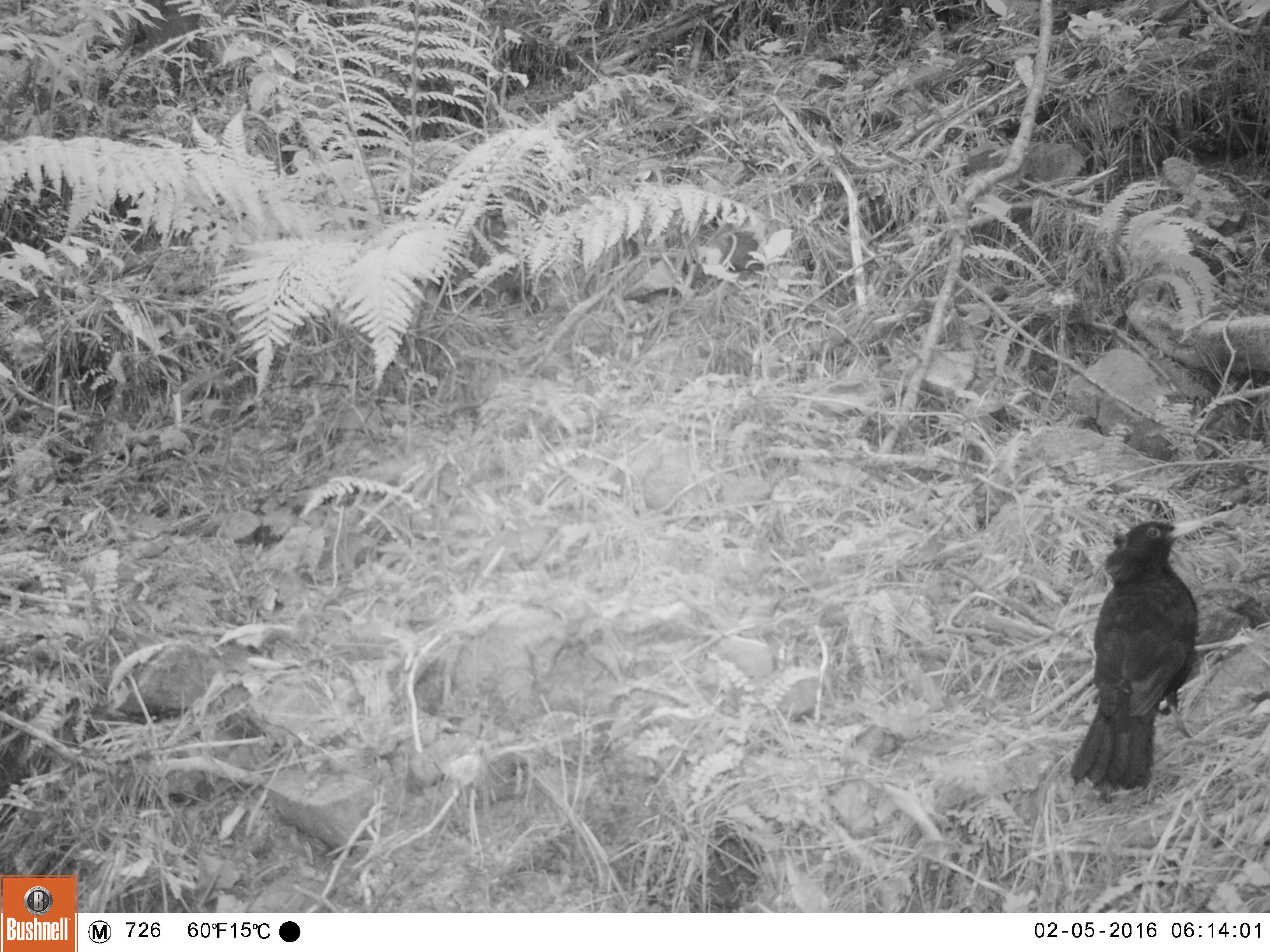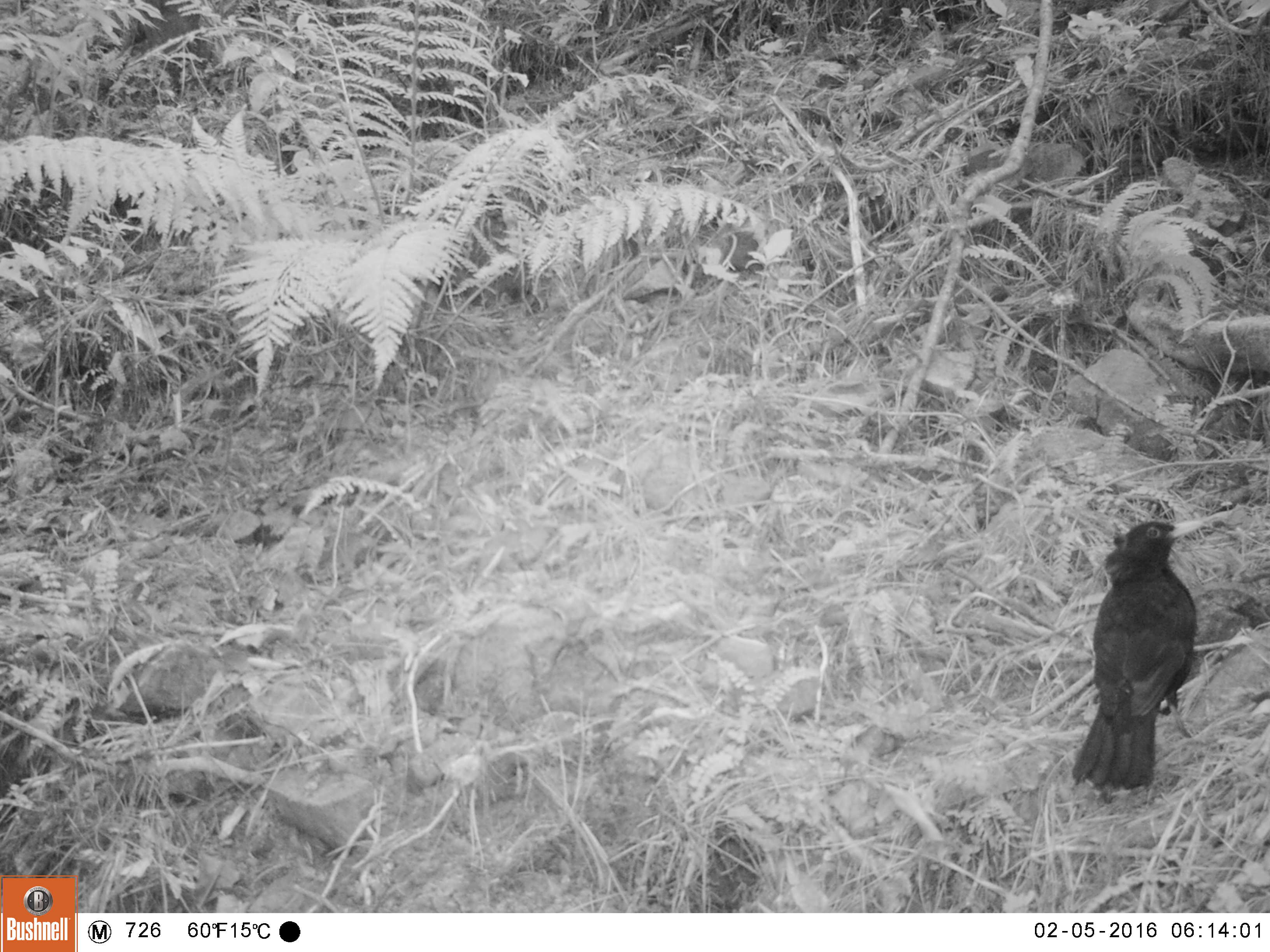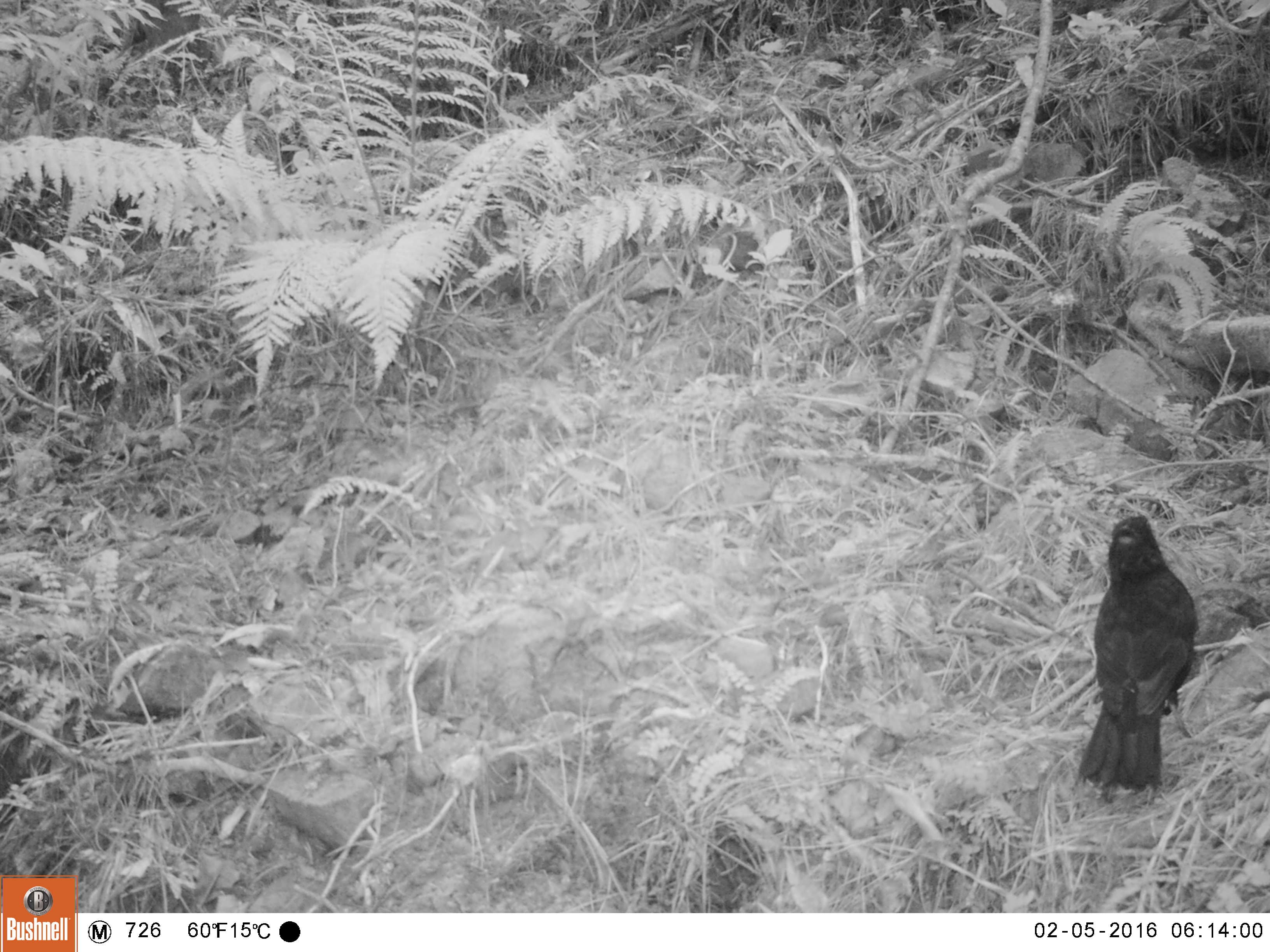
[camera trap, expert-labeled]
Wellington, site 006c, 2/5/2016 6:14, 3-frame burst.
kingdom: Animalia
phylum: Chordata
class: Aves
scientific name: Aves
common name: bird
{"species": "bird (Aves)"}